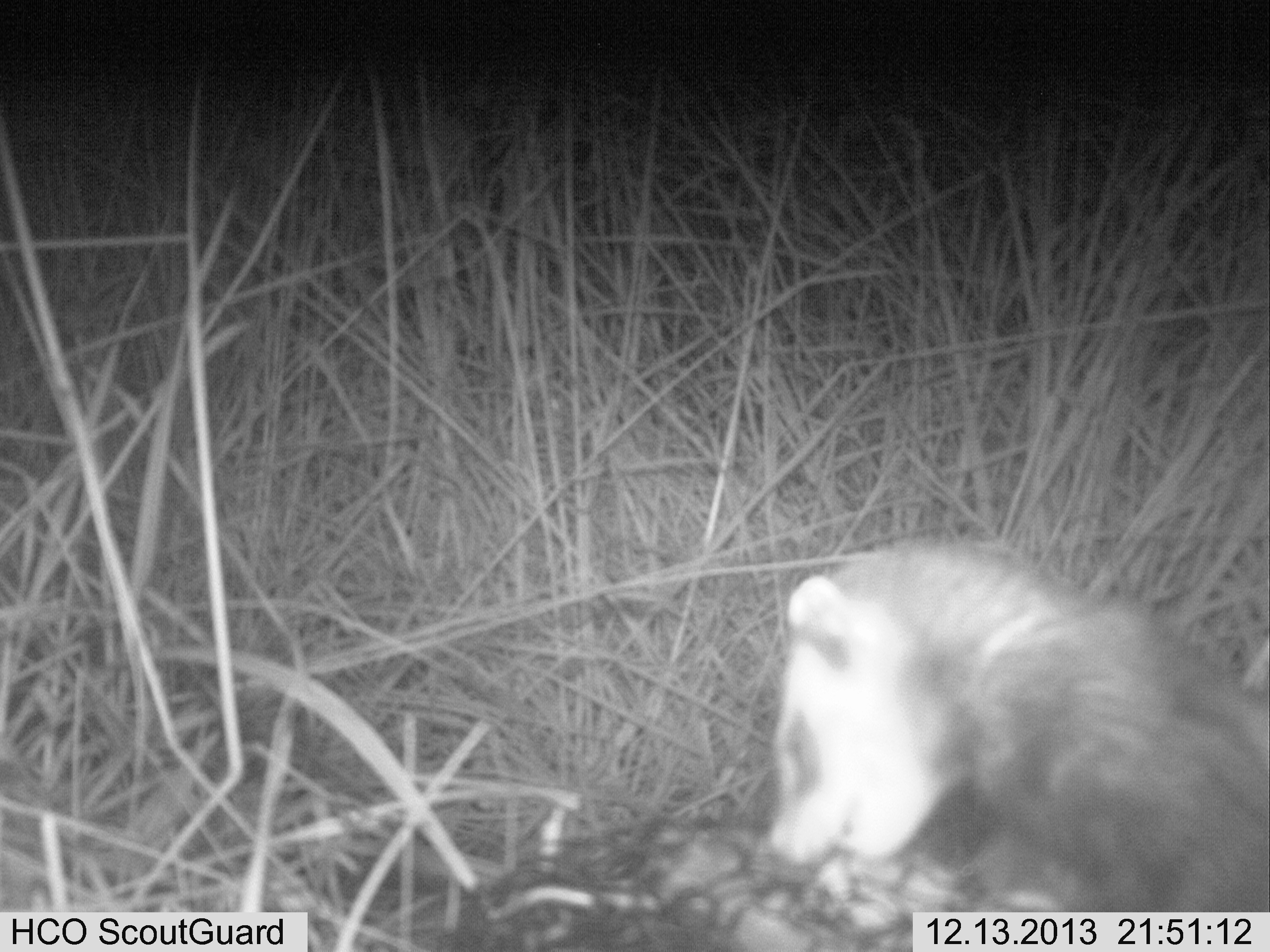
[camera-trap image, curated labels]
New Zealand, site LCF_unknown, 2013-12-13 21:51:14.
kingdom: Animalia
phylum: Chordata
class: Mammalia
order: Carnivora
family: Mustelidae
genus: Mustela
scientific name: Mustela furo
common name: ferret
Ferret (Mustela furo).